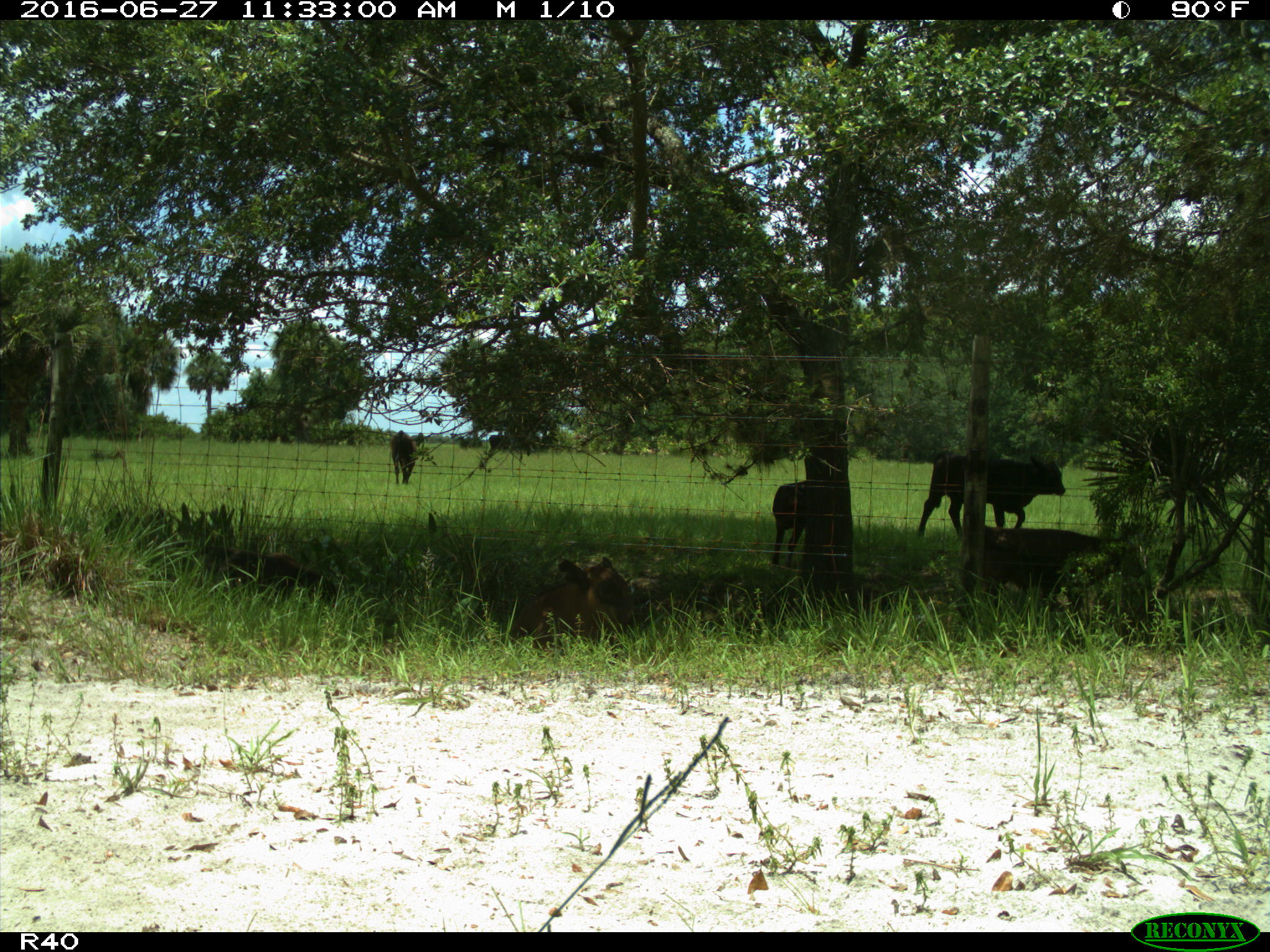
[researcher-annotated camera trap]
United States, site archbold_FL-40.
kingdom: Animalia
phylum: Chordata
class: Mammalia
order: Artiodactyla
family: Bovidae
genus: Bos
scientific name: Bos taurus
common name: domestic cow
Bos taurus (domestic cow).